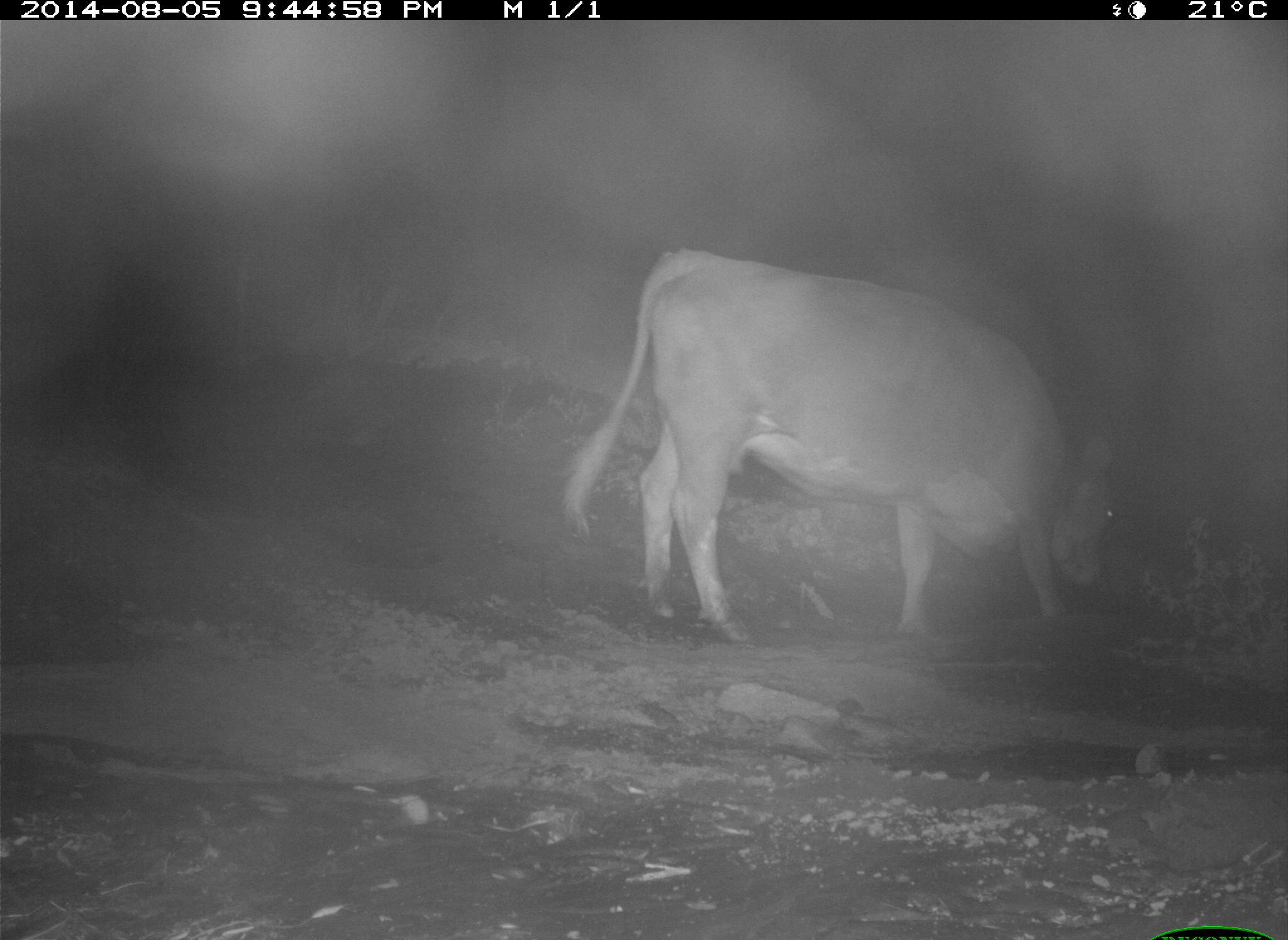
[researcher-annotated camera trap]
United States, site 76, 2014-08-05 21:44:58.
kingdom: Animalia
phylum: Chordata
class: Mammalia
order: Artiodactyla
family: Bovidae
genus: Bos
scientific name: Bos taurus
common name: cow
Cow (Bos taurus).